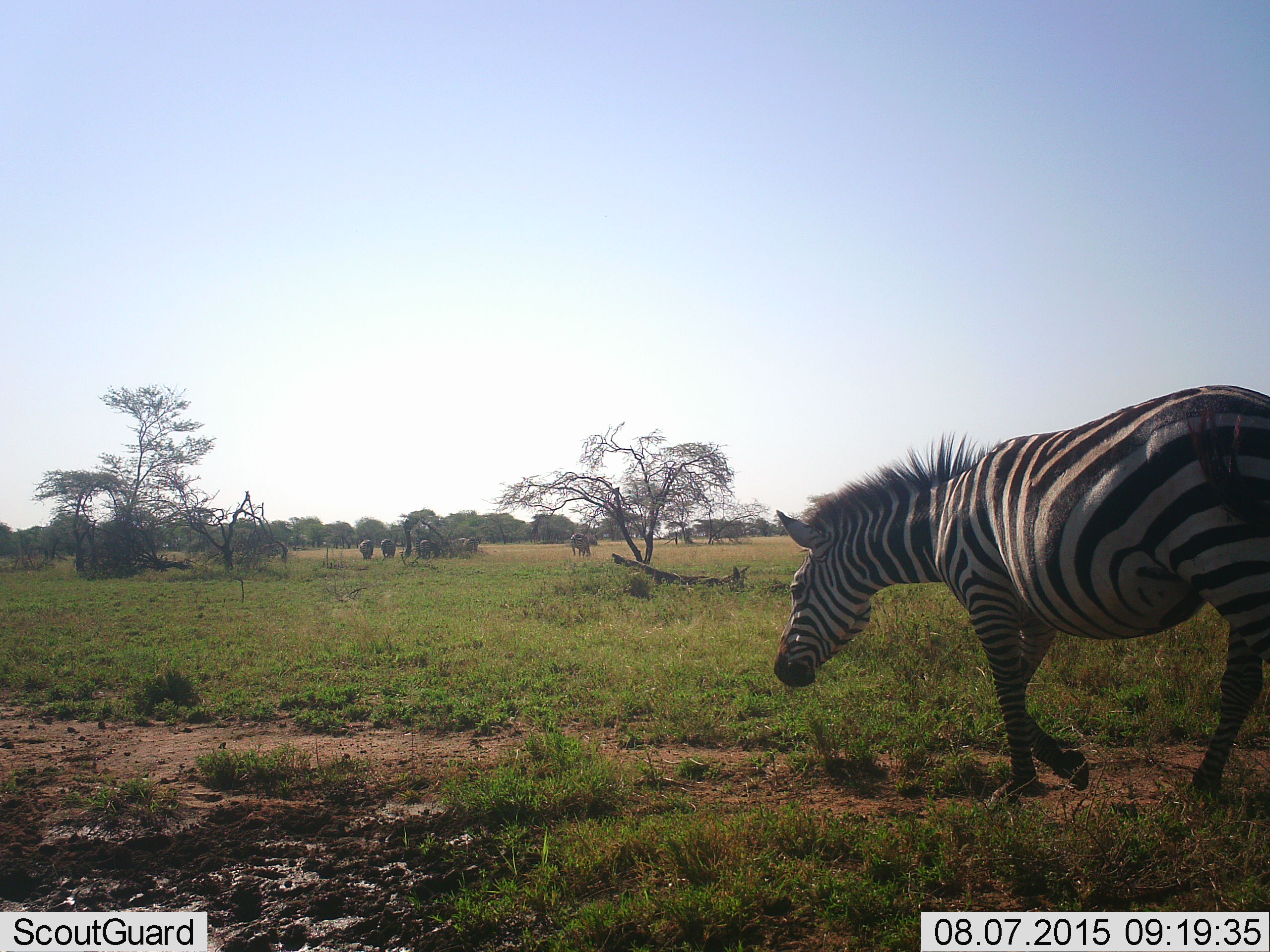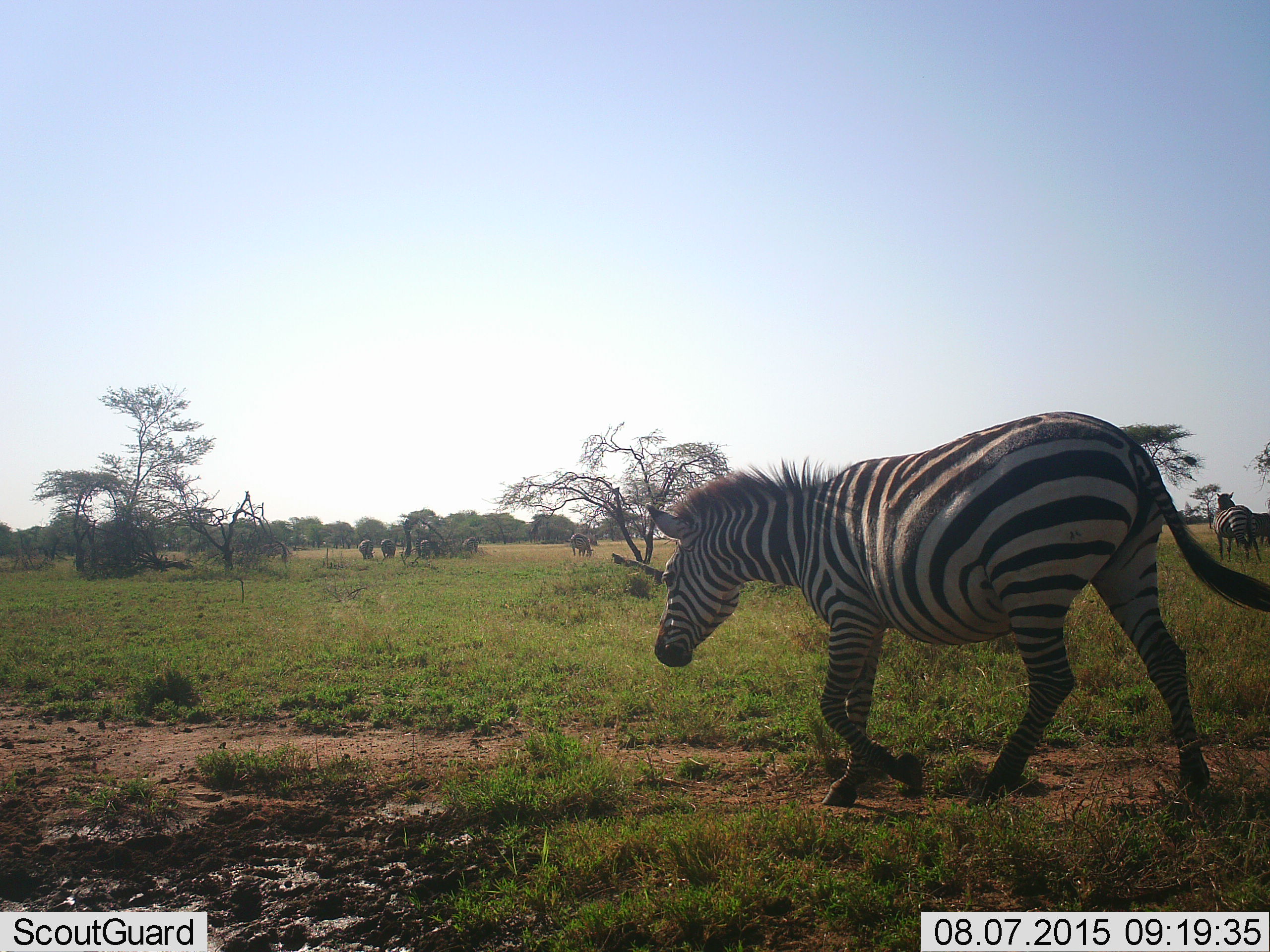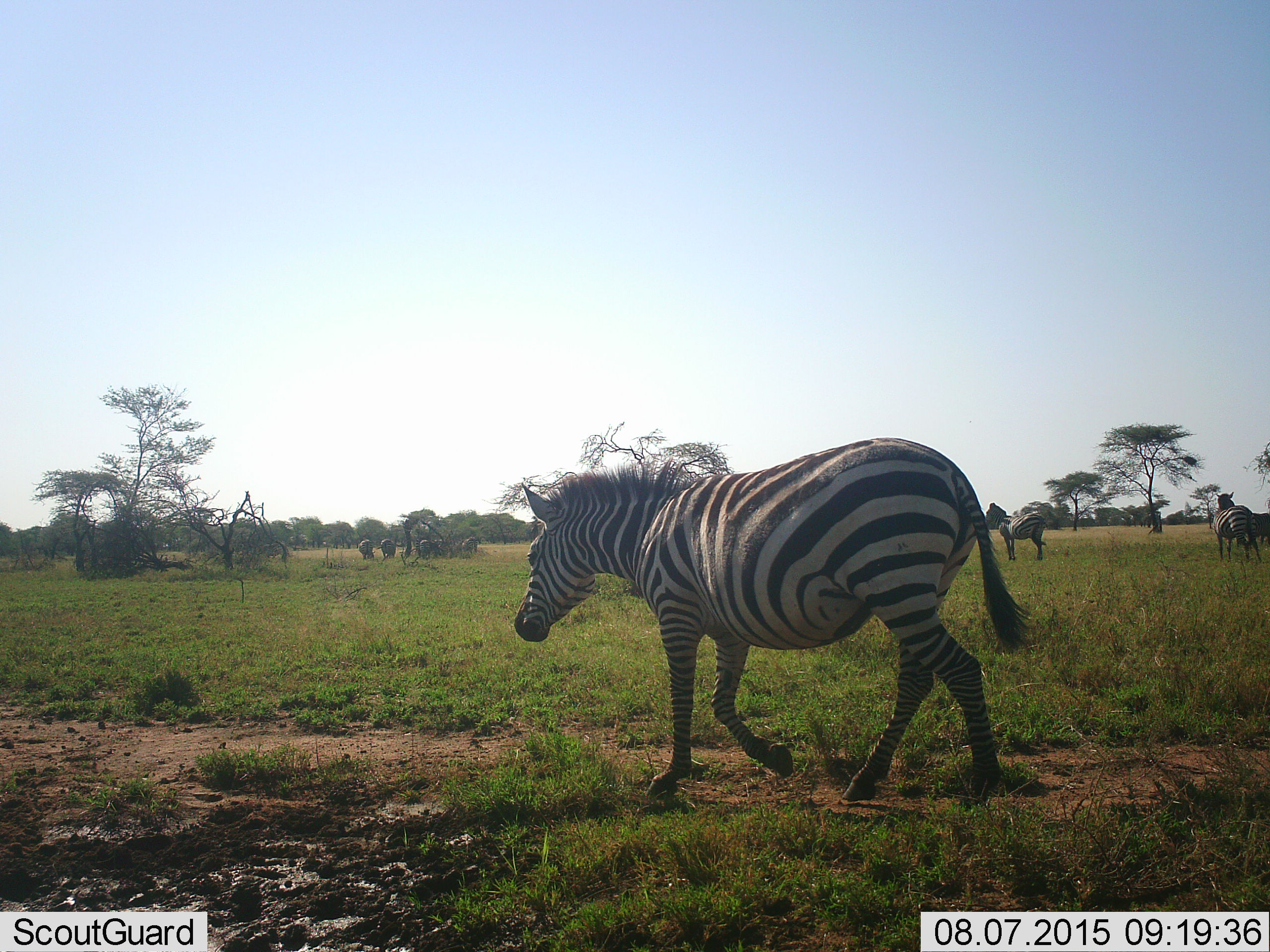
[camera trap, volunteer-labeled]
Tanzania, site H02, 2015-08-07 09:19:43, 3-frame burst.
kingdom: Animalia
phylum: Chordata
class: Mammalia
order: Perissodactyla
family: Equidae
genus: Equus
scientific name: Equus quagga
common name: plains zebra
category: zebra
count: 7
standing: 80%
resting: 0%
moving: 90%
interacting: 10%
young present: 0%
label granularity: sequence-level